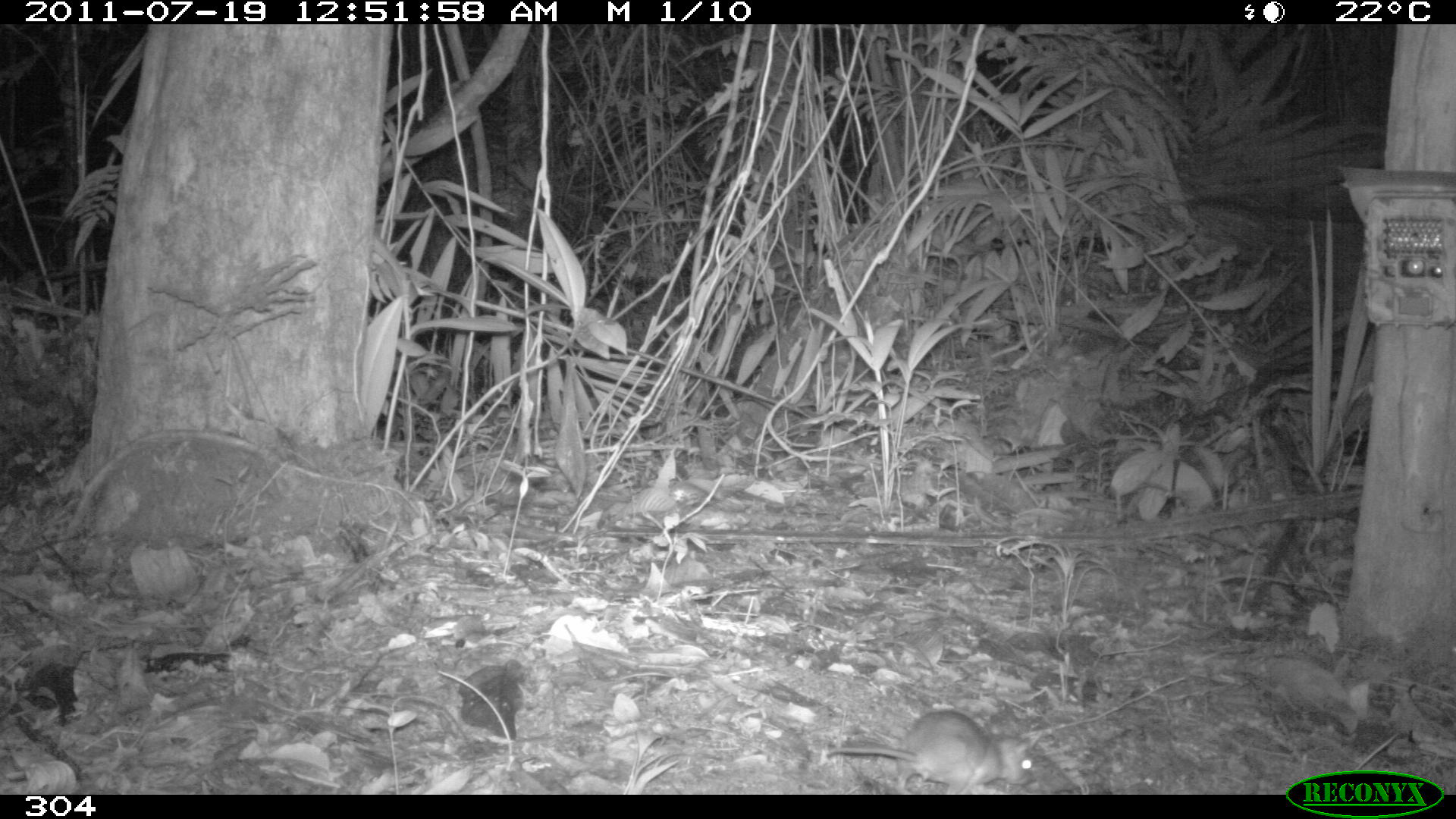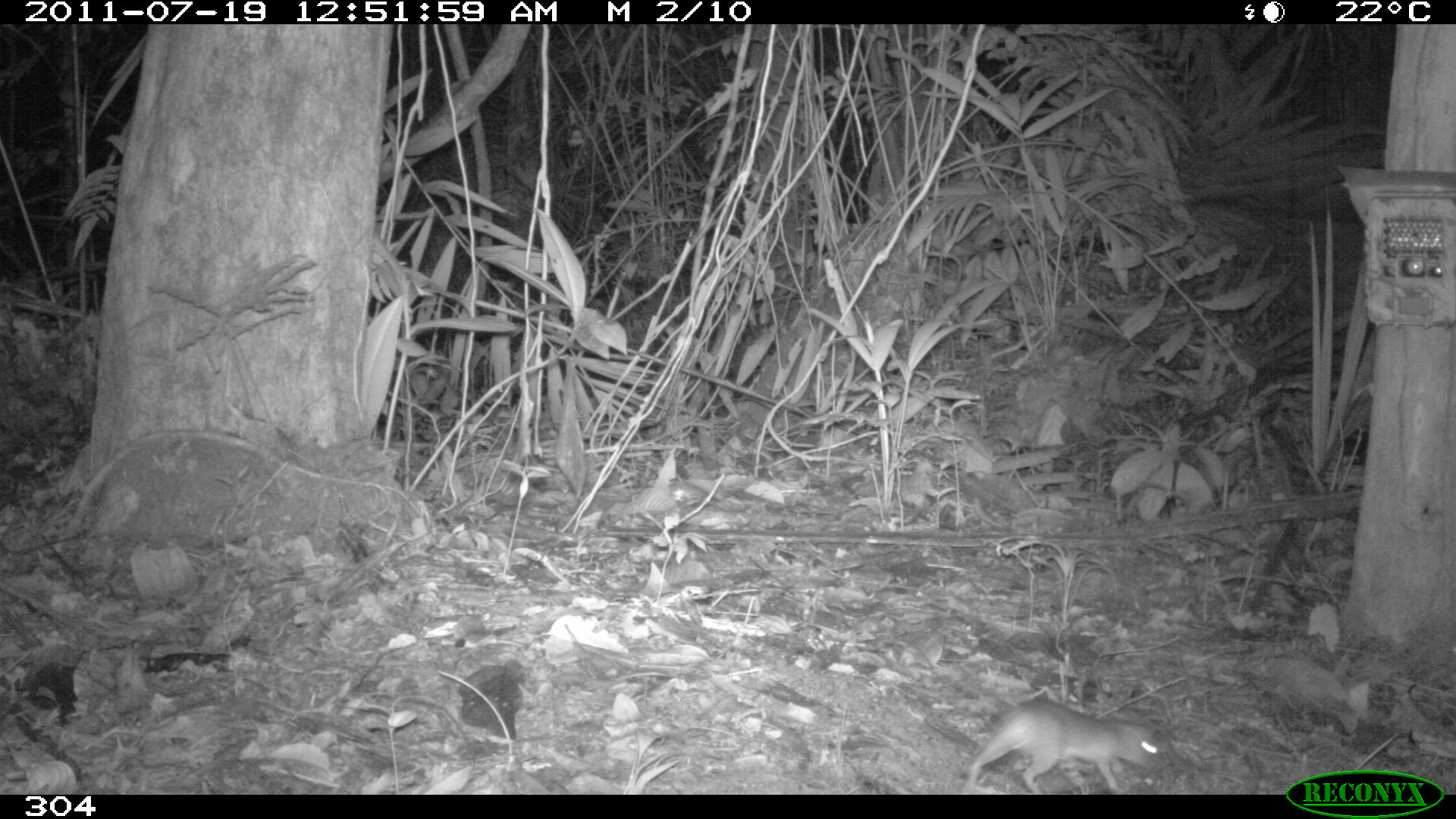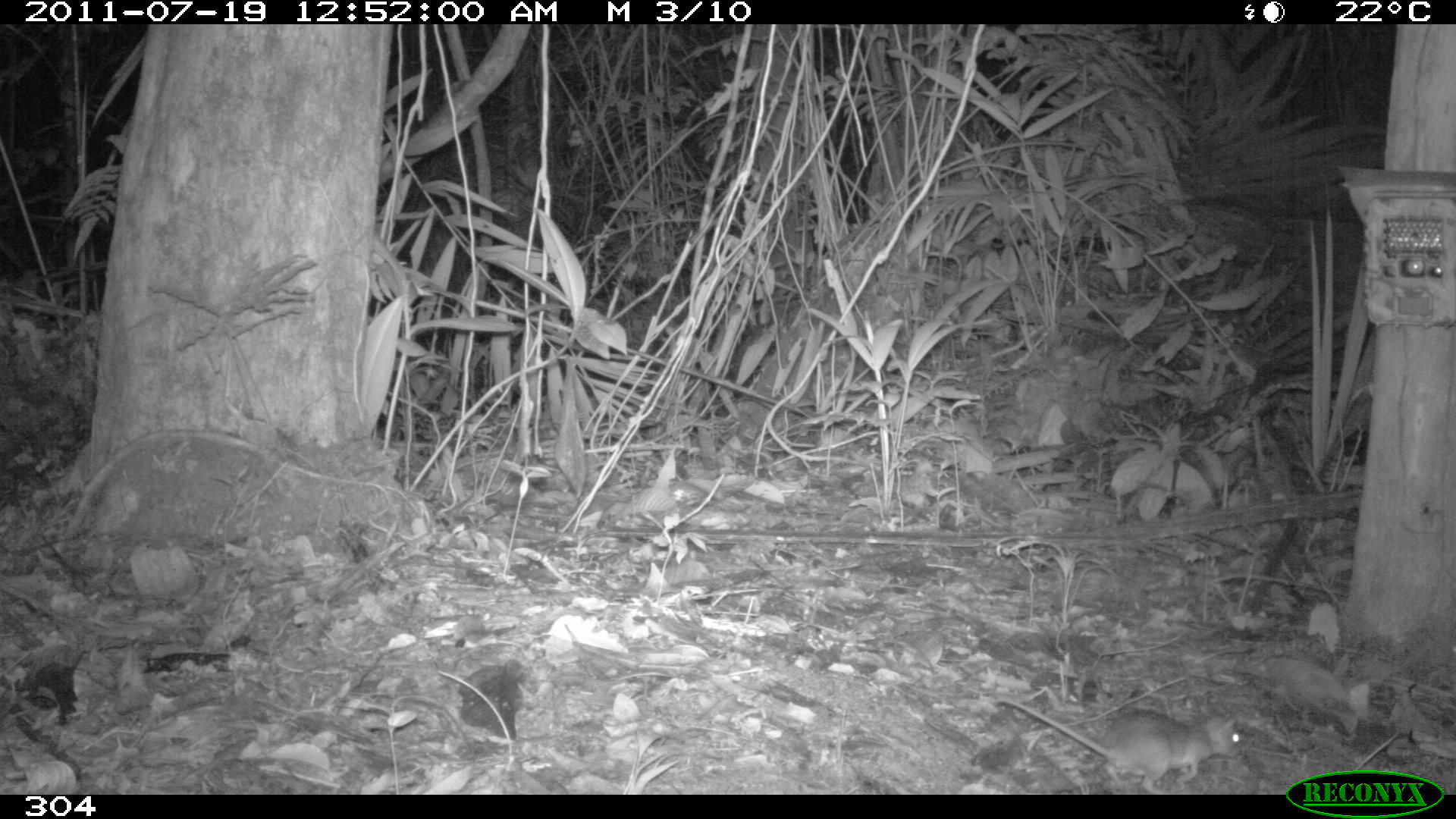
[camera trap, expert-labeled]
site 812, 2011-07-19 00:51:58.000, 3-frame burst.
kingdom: Animalia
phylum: Chordata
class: Mammalia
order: Rodentia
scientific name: Rodentia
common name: rodents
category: unknown rodent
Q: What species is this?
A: Unknown rodent (rodents) (Rodentia).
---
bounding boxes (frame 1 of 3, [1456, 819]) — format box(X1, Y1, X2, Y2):
unknown rodent: box(825, 709, 1036, 794)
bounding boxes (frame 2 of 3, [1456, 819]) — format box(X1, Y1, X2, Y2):
unknown rodent: box(965, 697, 1159, 793)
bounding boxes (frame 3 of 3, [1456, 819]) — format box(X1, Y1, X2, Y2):
unknown rodent: box(992, 693, 1242, 793)